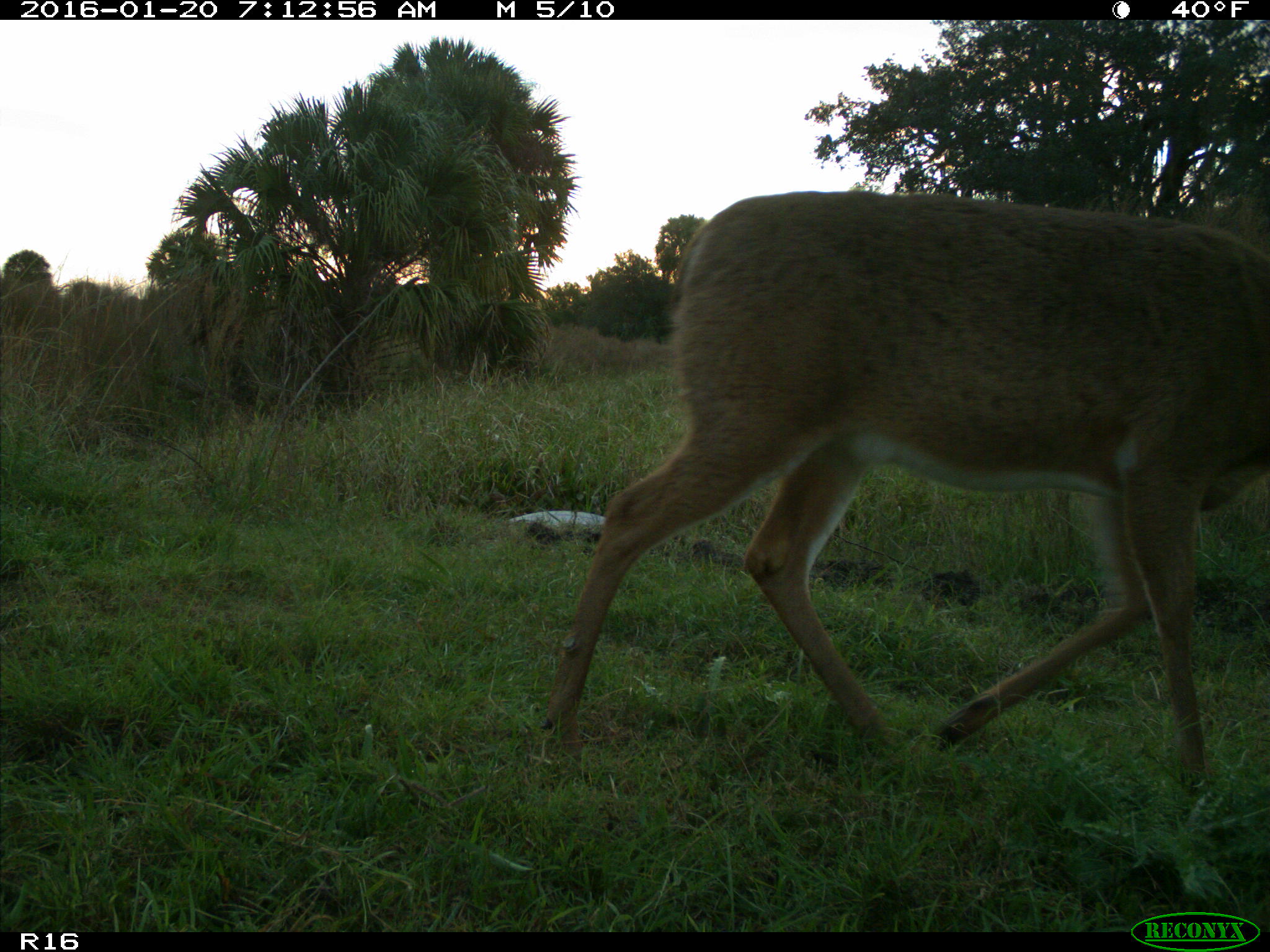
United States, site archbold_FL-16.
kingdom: Animalia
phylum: Chordata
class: Mammalia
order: Artiodactyla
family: Cervidae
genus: Odocoileus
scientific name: Odocoileus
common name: deer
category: unidentified deer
Unidentified deer (deer) (Odocoileus).